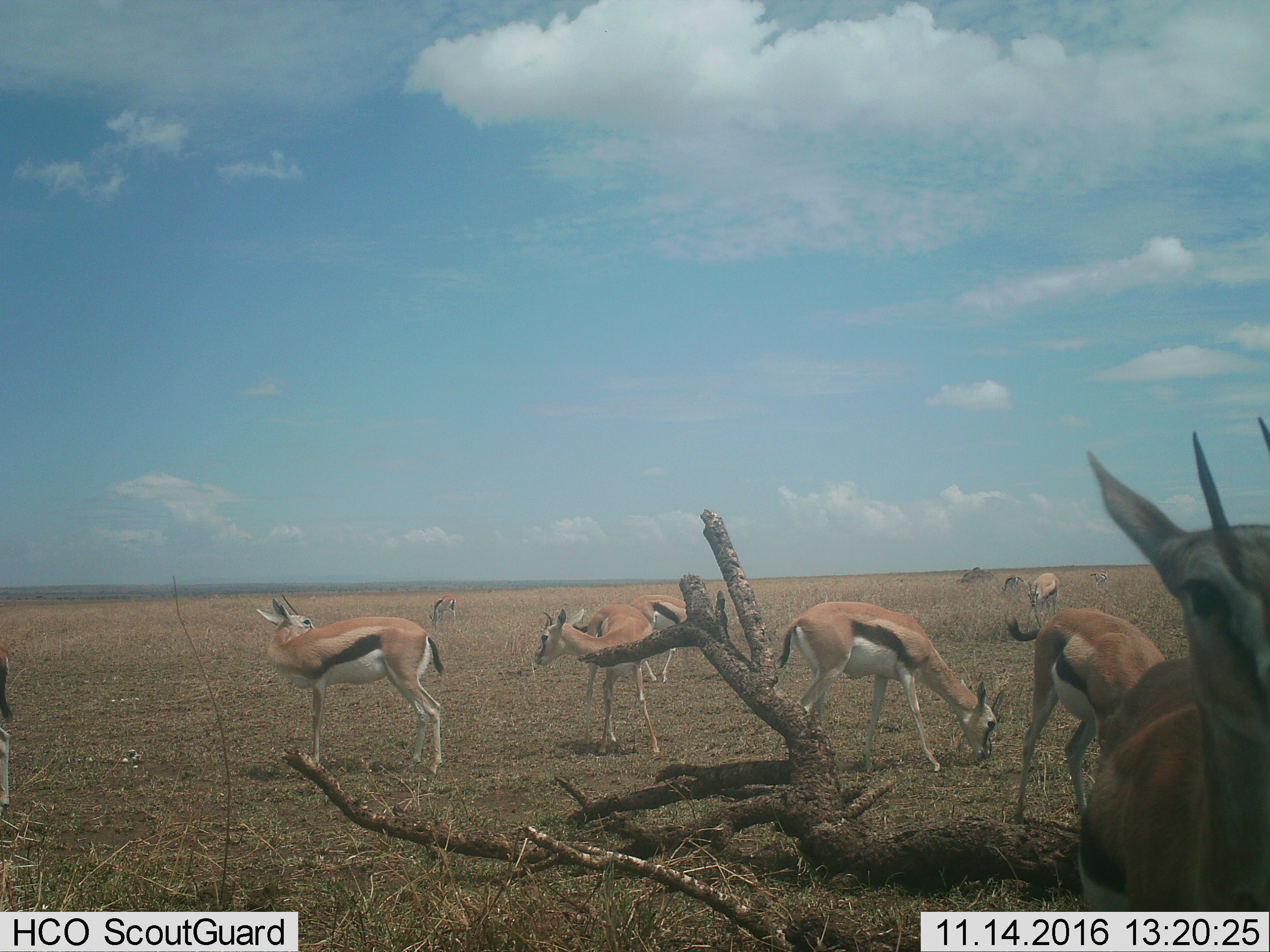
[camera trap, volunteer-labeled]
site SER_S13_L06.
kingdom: Animalia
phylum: Chordata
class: Mammalia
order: Artiodactyla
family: Bovidae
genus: Eudorcas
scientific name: Eudorcas thomsonii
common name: thomson's gazelle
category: gazellethomsons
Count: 10.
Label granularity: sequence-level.